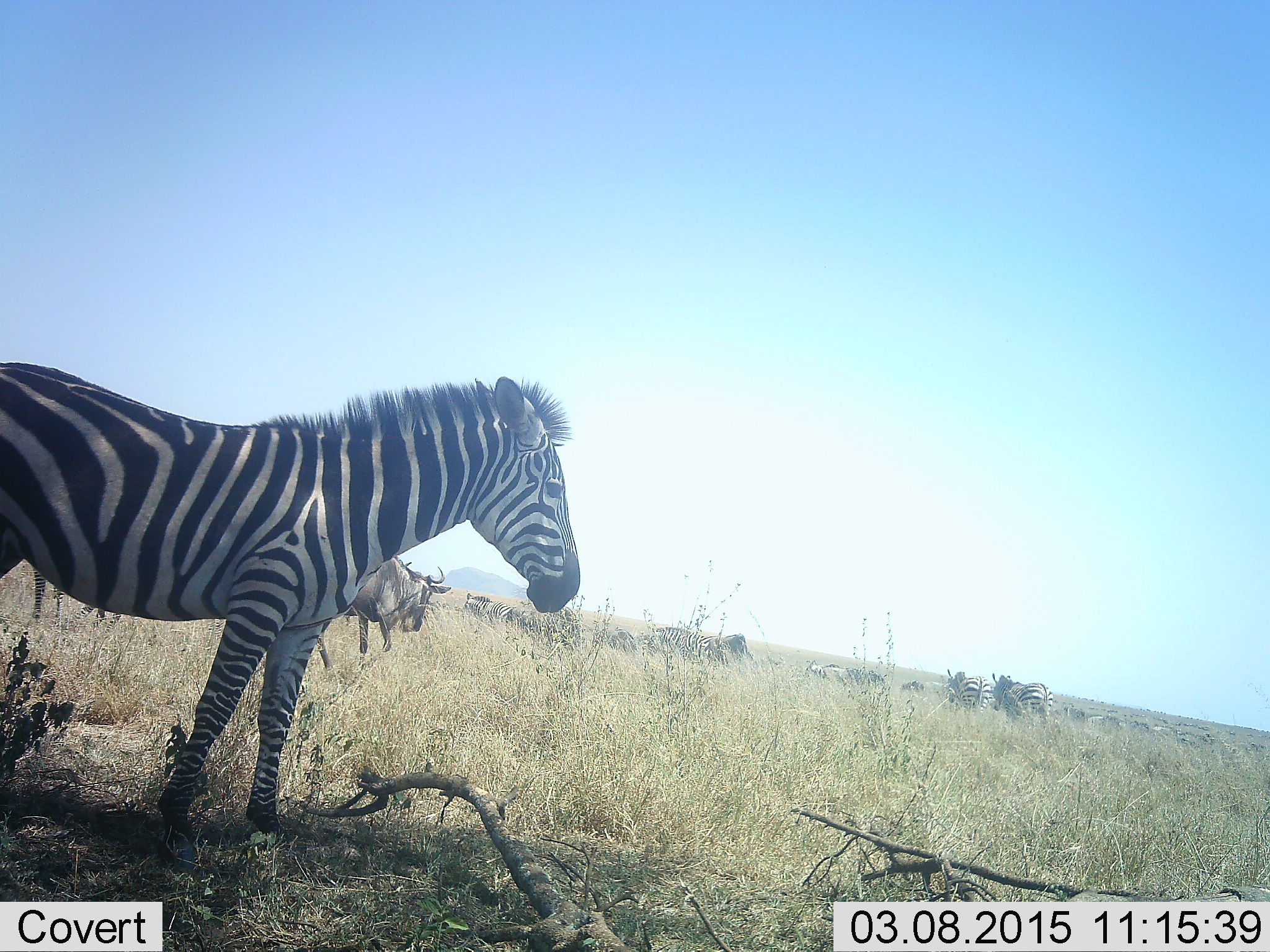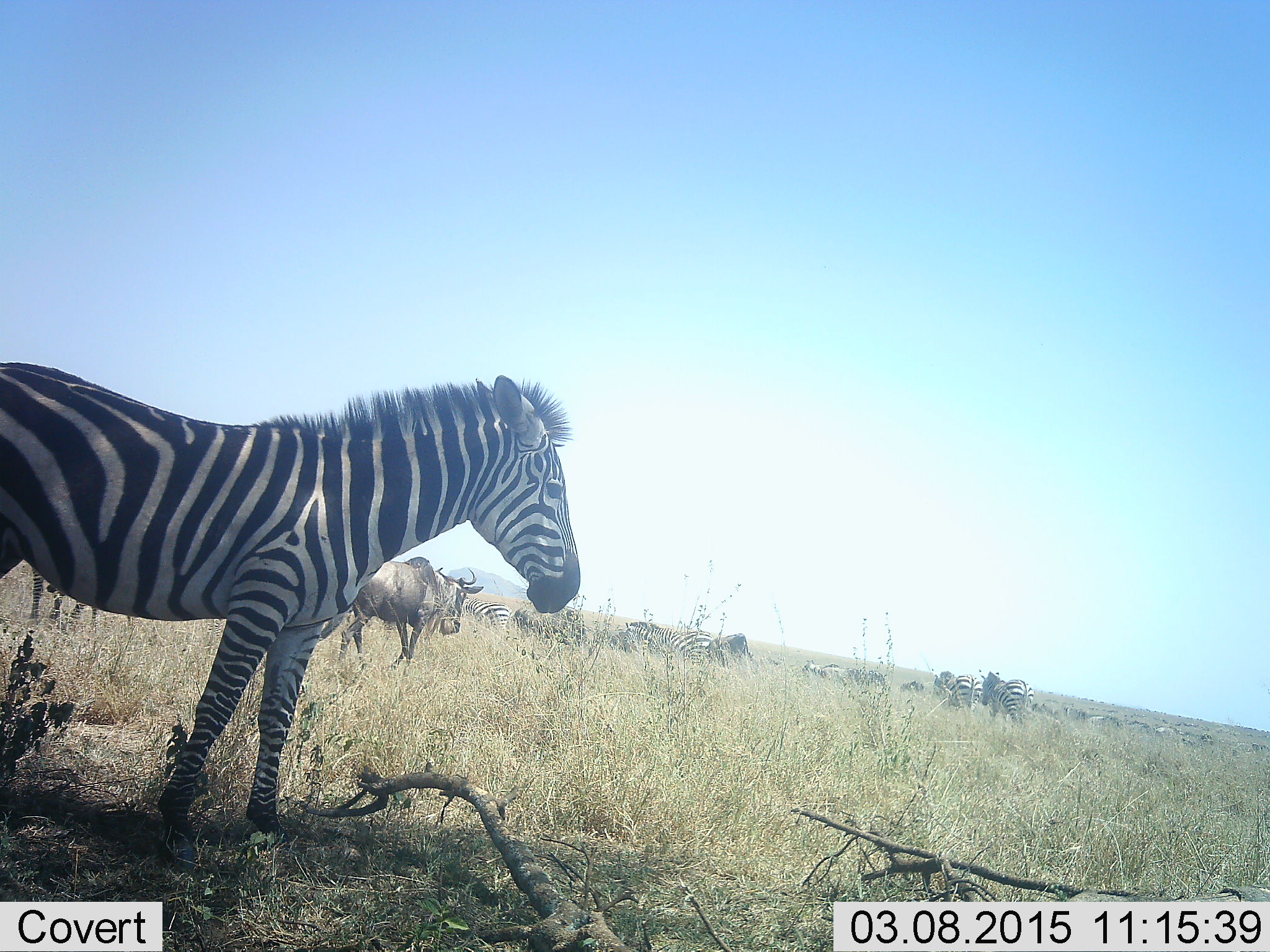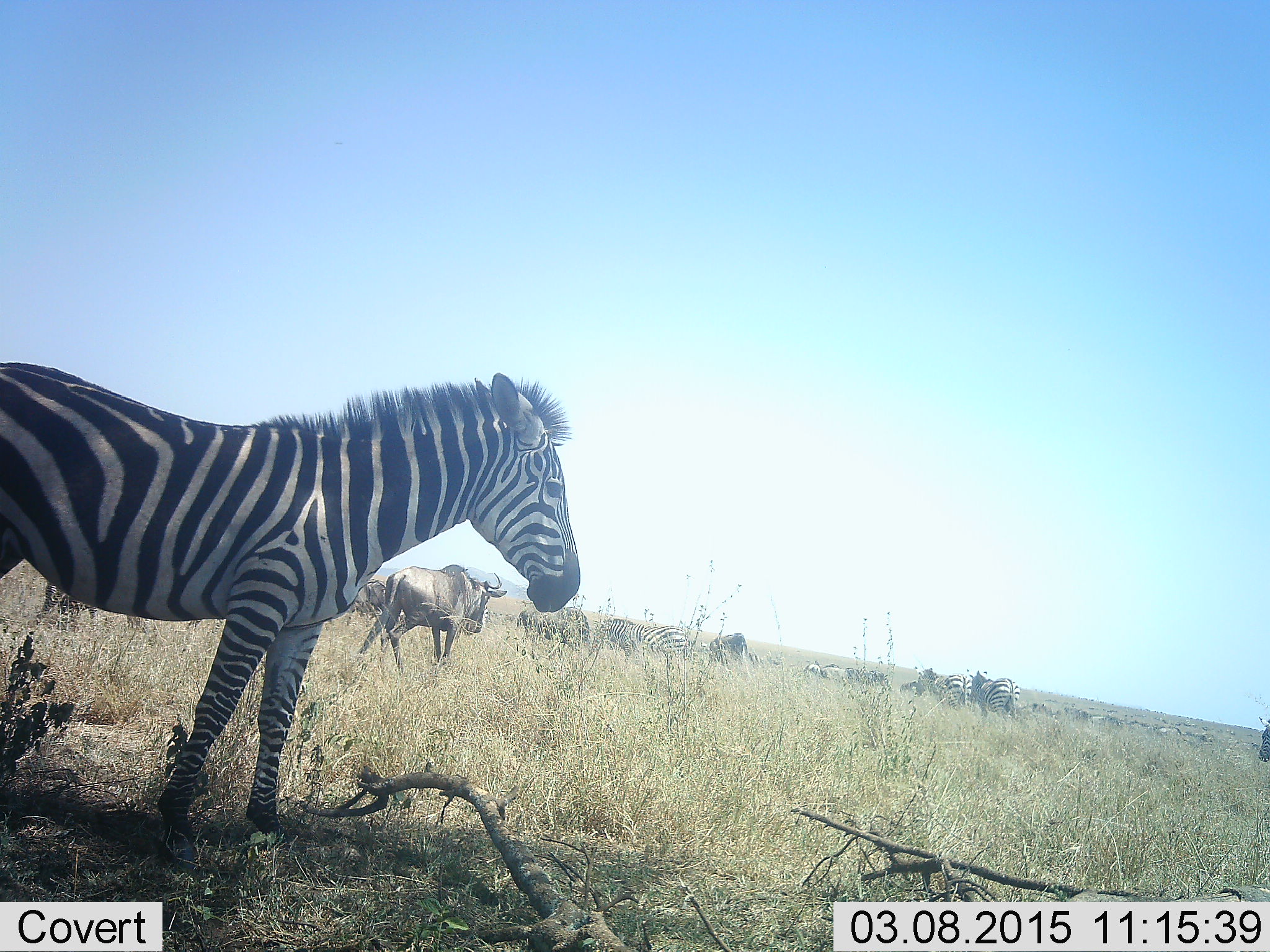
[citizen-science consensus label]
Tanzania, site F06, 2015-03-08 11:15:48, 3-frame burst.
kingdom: Animalia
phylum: Chordata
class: Mammalia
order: Artiodactyla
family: Bovidae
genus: Connochaetes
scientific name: Connochaetes taurinus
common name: blue wildebeest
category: wildebeest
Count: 3.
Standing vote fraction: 50%.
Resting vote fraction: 0%.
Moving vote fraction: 70%.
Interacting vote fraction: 0%.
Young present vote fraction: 0%.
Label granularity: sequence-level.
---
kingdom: Animalia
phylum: Chordata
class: Mammalia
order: Perissodactyla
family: Equidae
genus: Equus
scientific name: Equus quagga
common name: plains zebra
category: zebra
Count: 5.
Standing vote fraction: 70%.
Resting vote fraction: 0%.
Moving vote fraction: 70%.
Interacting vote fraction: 0%.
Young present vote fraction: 0%.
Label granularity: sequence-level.